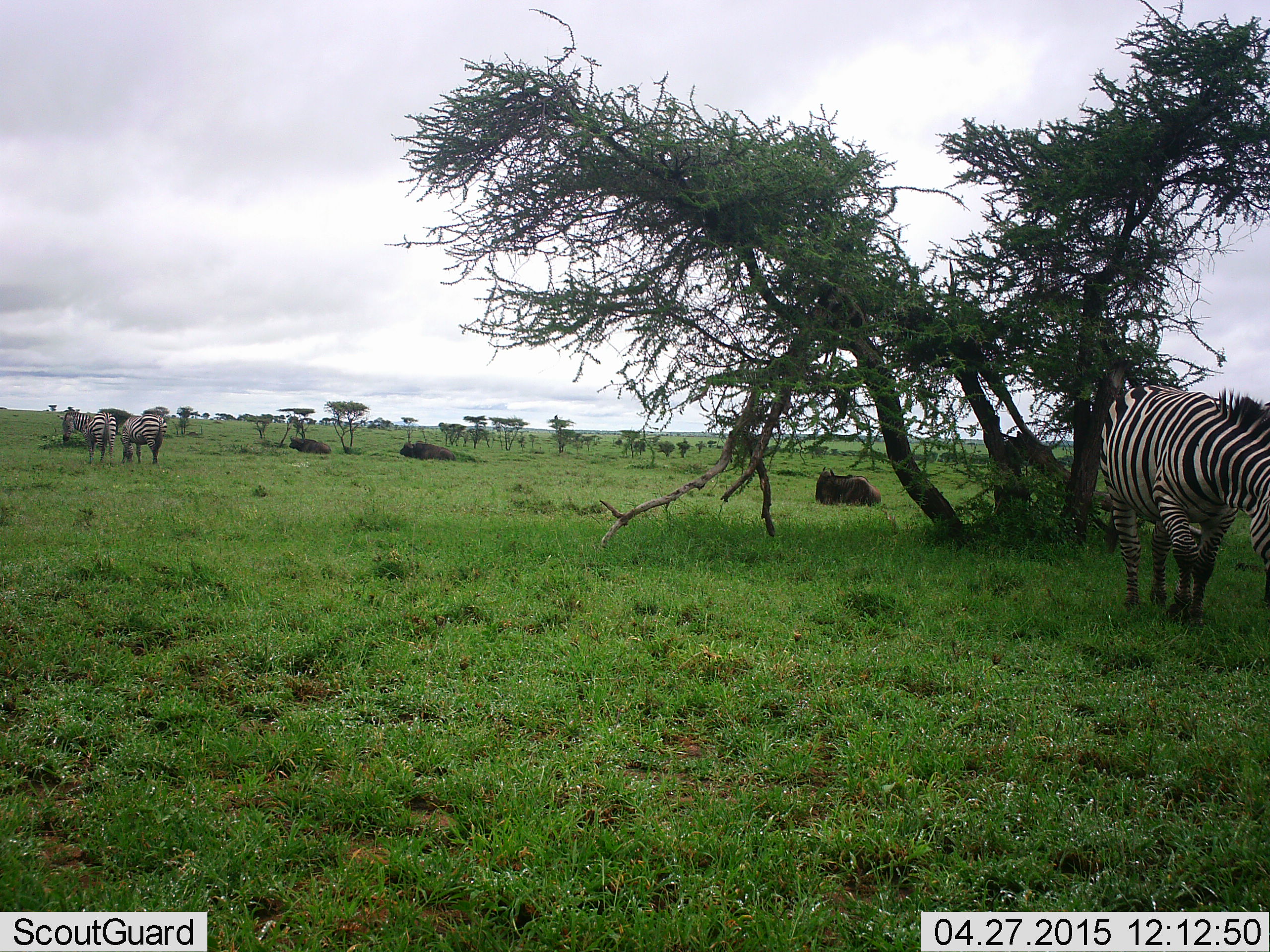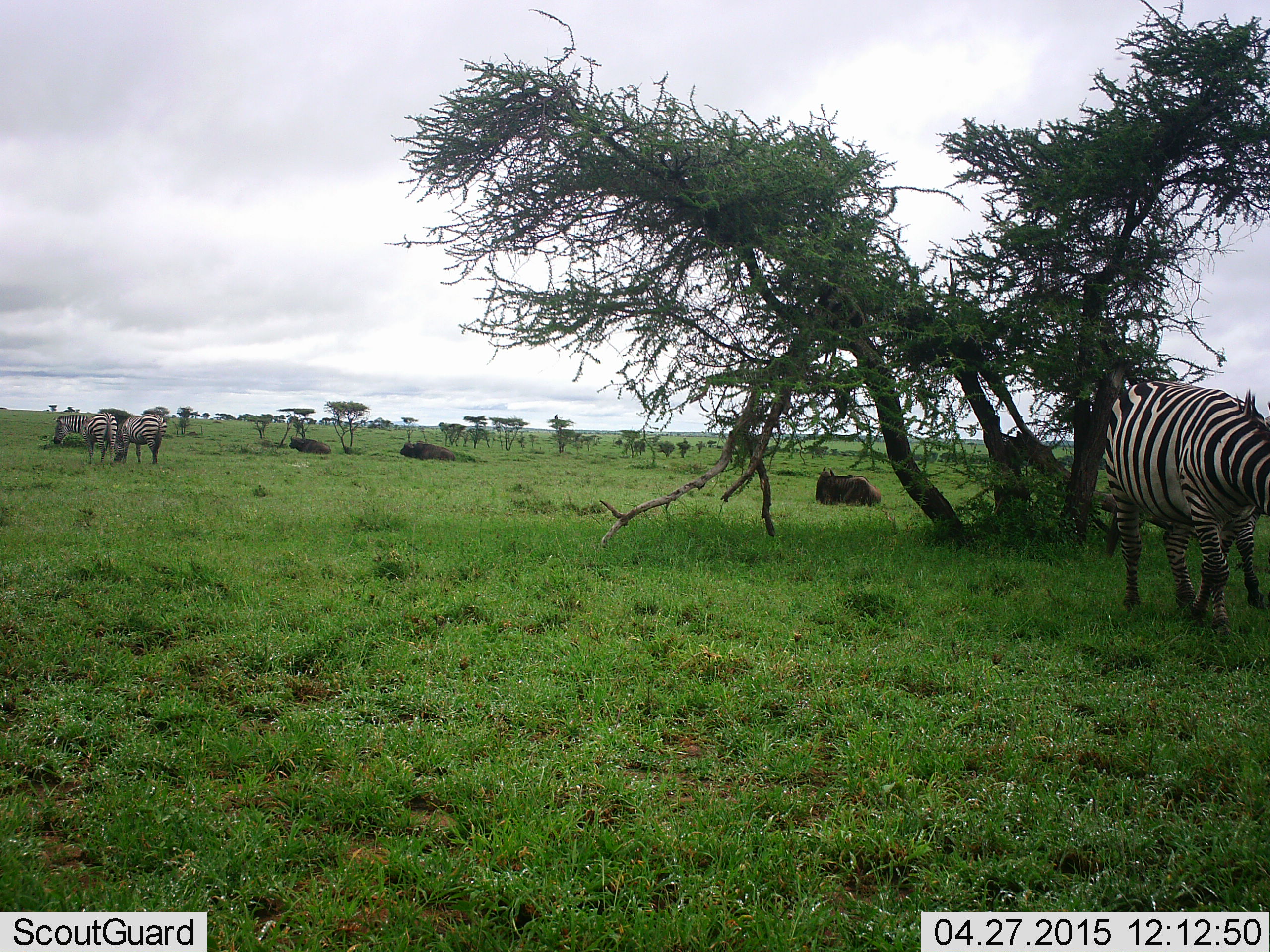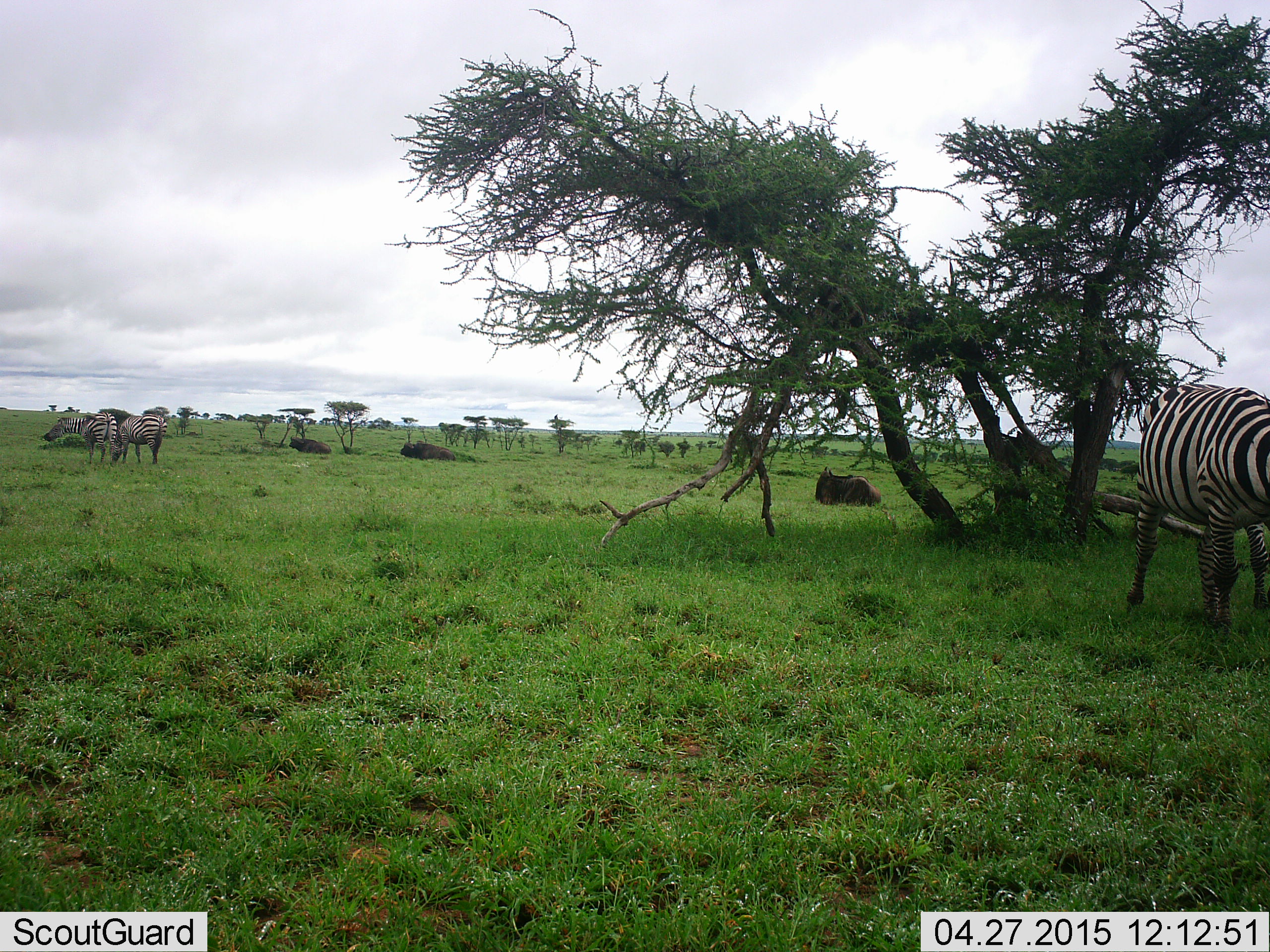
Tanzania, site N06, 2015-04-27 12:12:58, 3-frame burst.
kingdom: Animalia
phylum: Chordata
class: Mammalia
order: Artiodactyla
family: Bovidae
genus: Connochaetes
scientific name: Connochaetes taurinus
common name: blue wildebeest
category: wildebeest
Wildebeest (blue wildebeest) (Connochaetes taurinus), count 3. Behavior (volunteer vote fractions): standing 0%, resting 100%, moving 0%, interacting 0%. Young present (vote fraction): 0%. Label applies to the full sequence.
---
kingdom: Animalia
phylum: Chordata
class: Mammalia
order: Perissodactyla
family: Equidae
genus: Equus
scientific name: Equus quagga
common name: plains zebra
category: zebra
Zebra (plains zebra) (Equus quagga), count 4. Behavior (volunteer vote fractions): standing 71%, resting 7%, moving 50%, interacting 7%. Young present (vote fraction): 0%. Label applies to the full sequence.